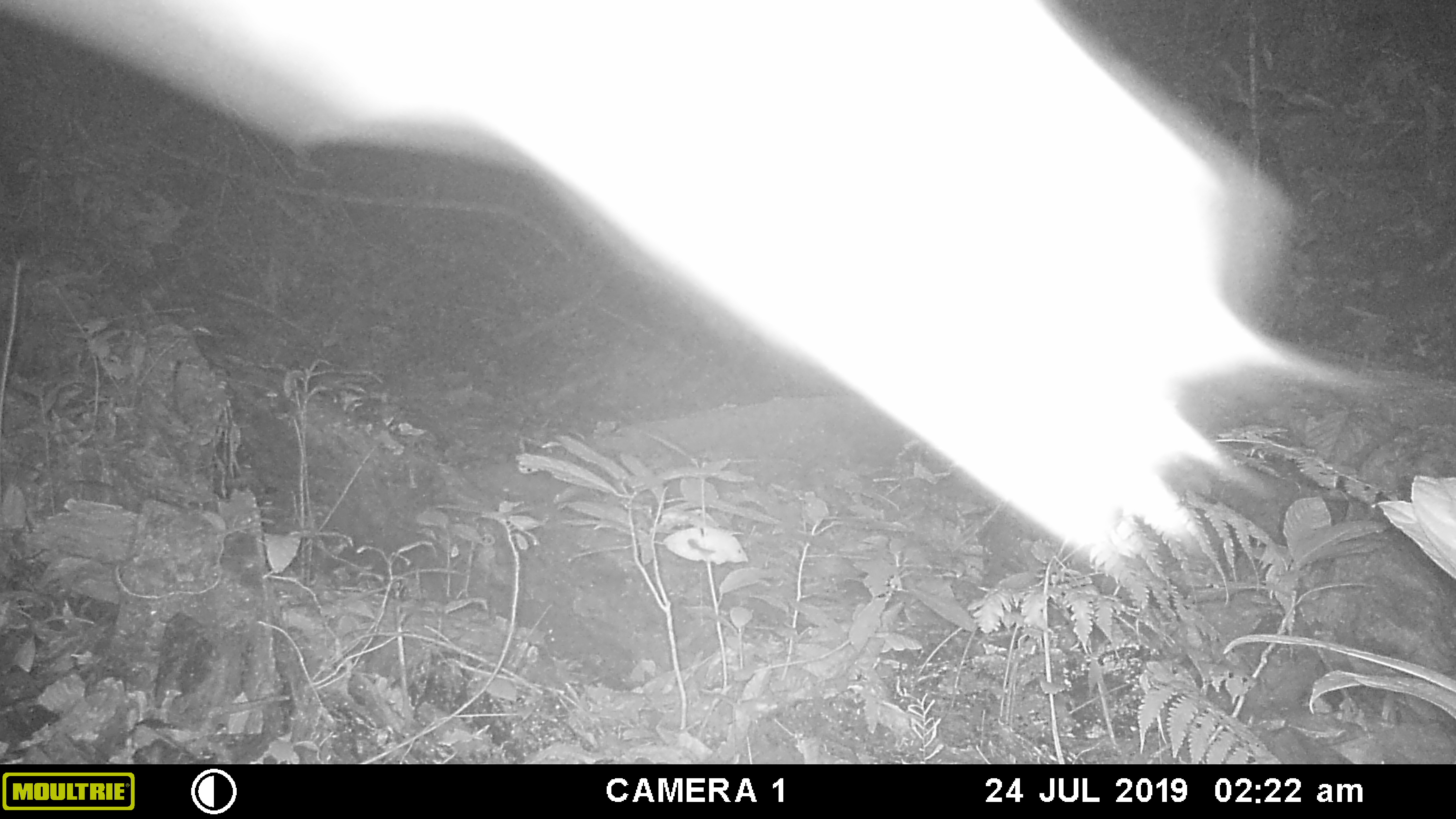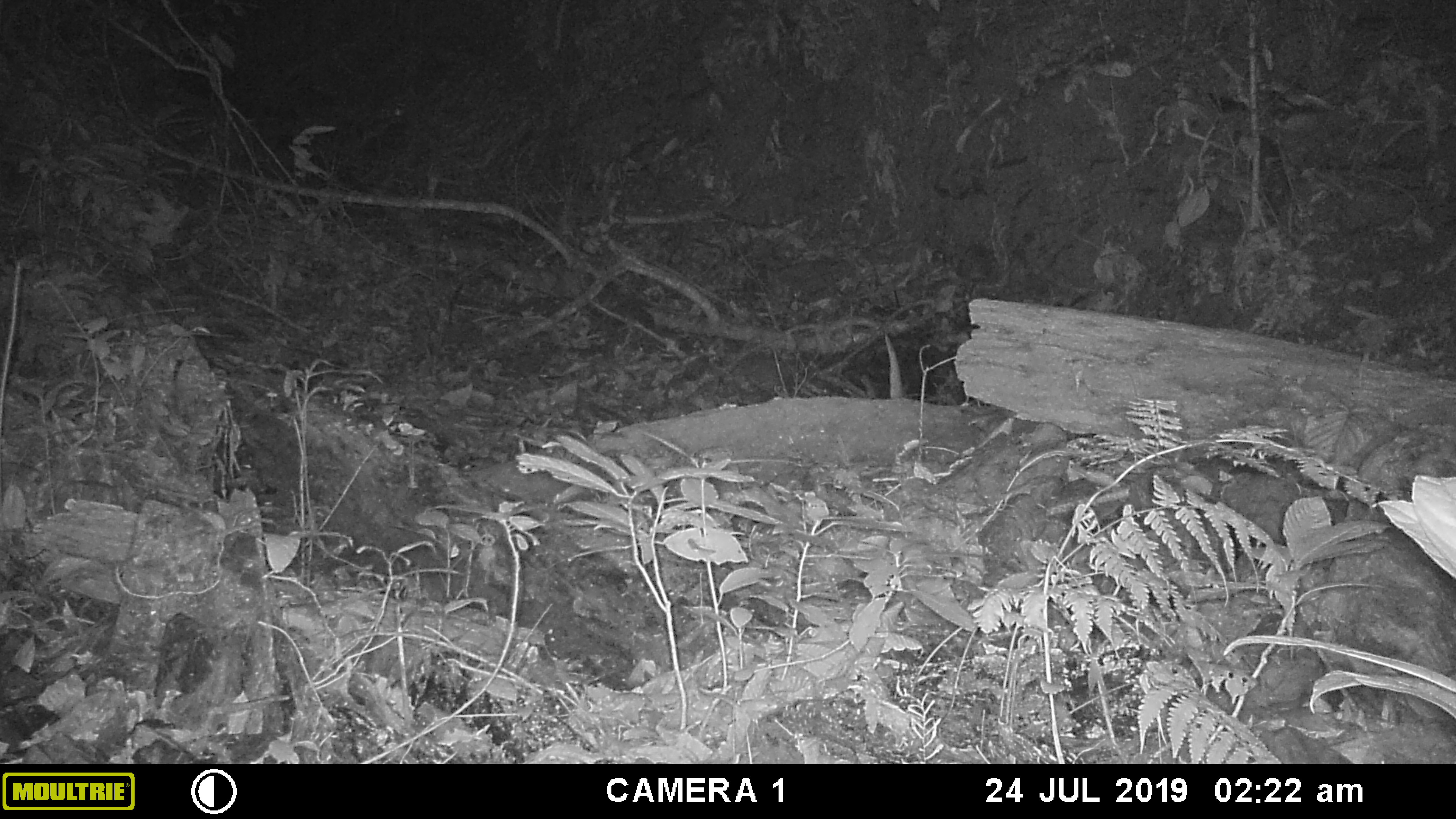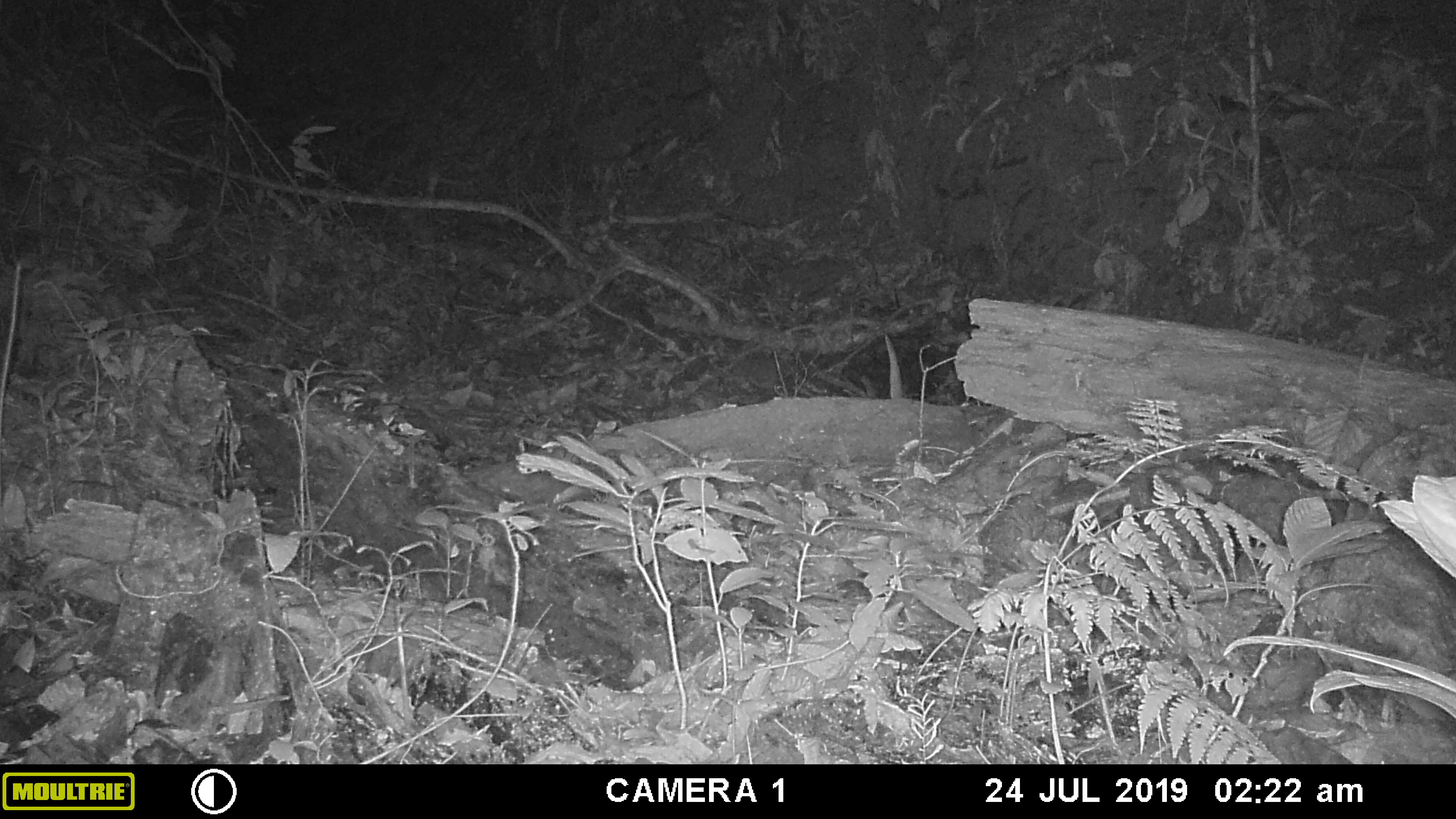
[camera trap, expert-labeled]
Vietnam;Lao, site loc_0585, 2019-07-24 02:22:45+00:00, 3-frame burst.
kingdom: Animalia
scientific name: Animalia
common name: animal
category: unidentified animal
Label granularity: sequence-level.